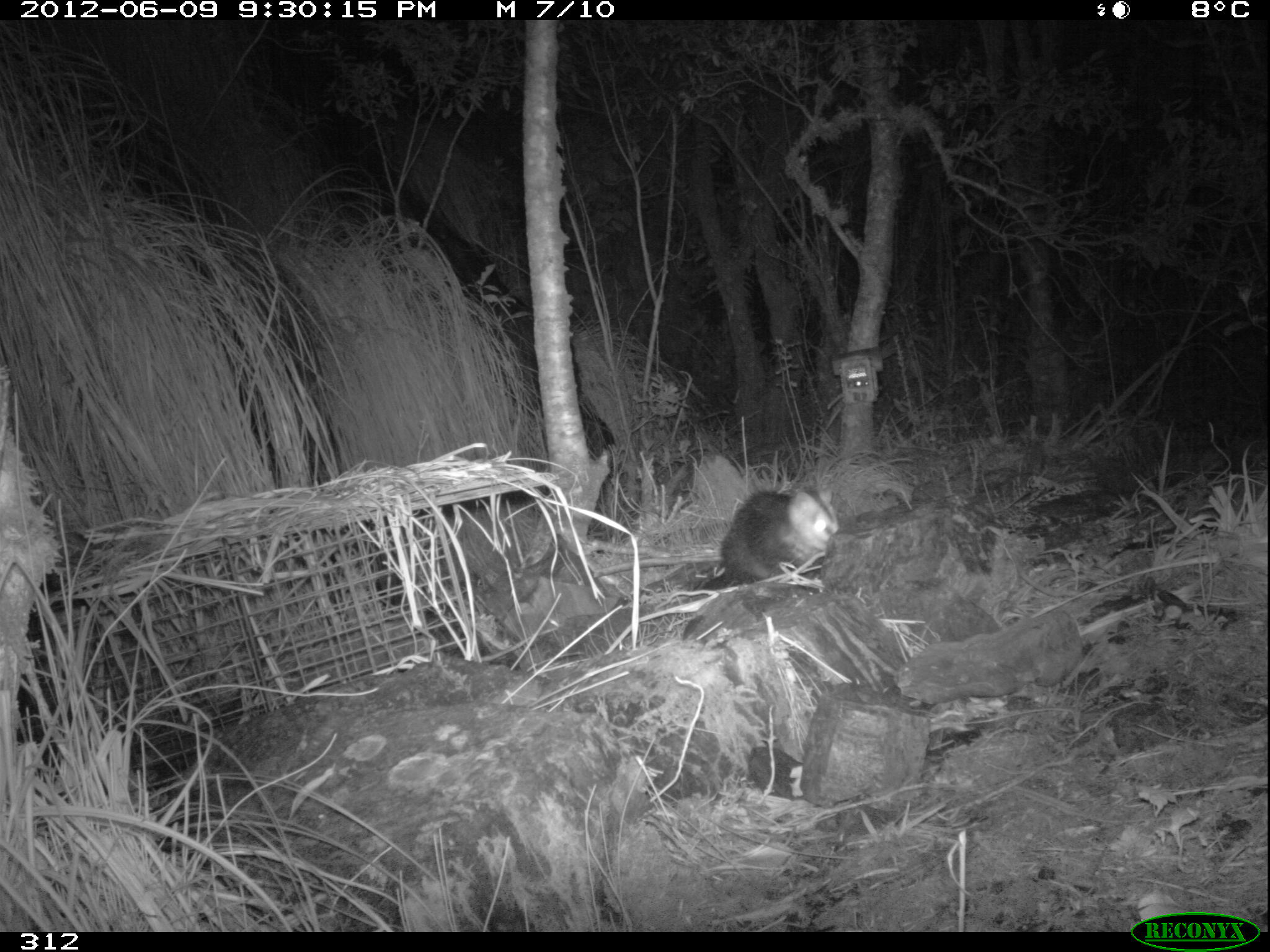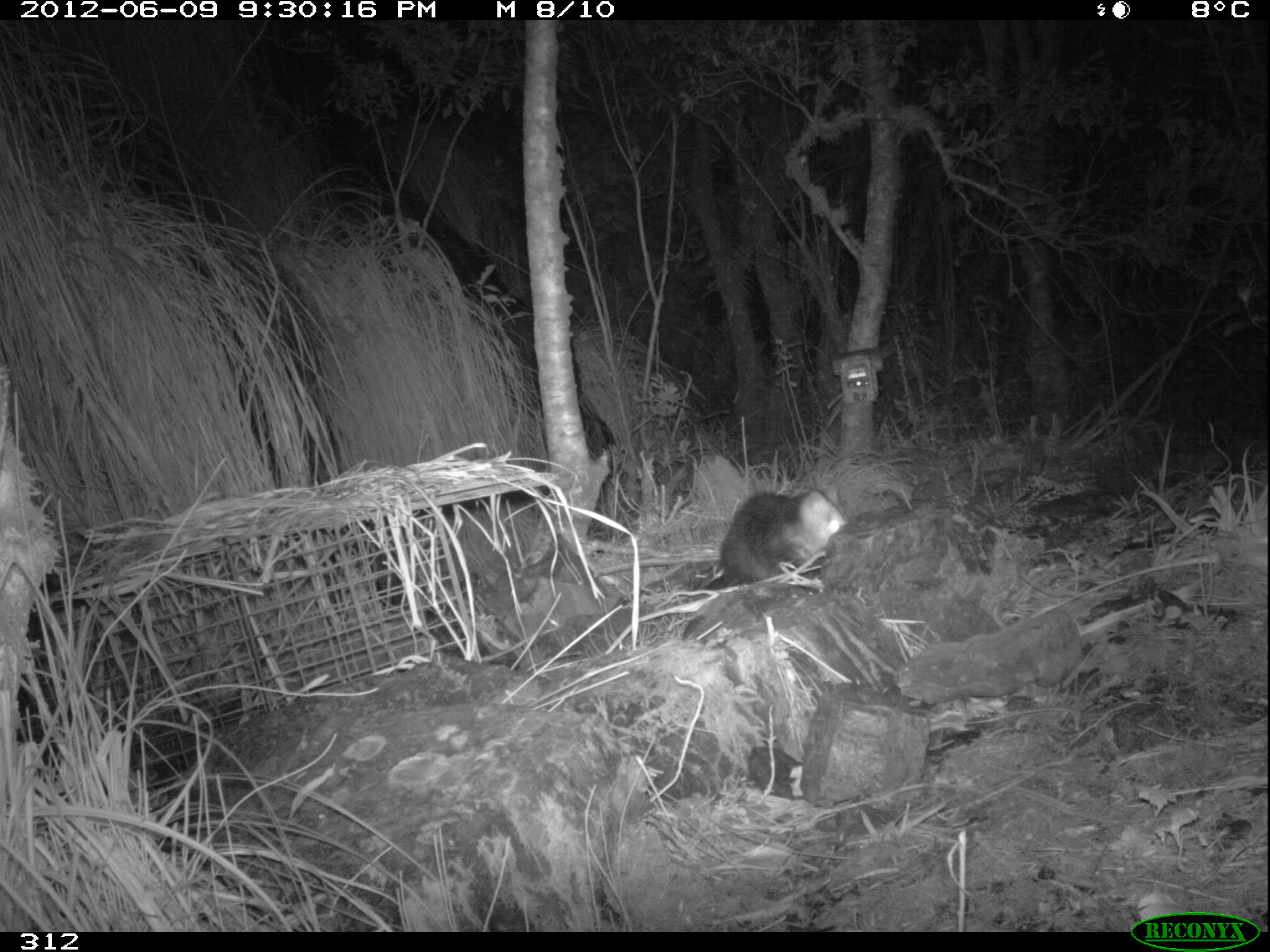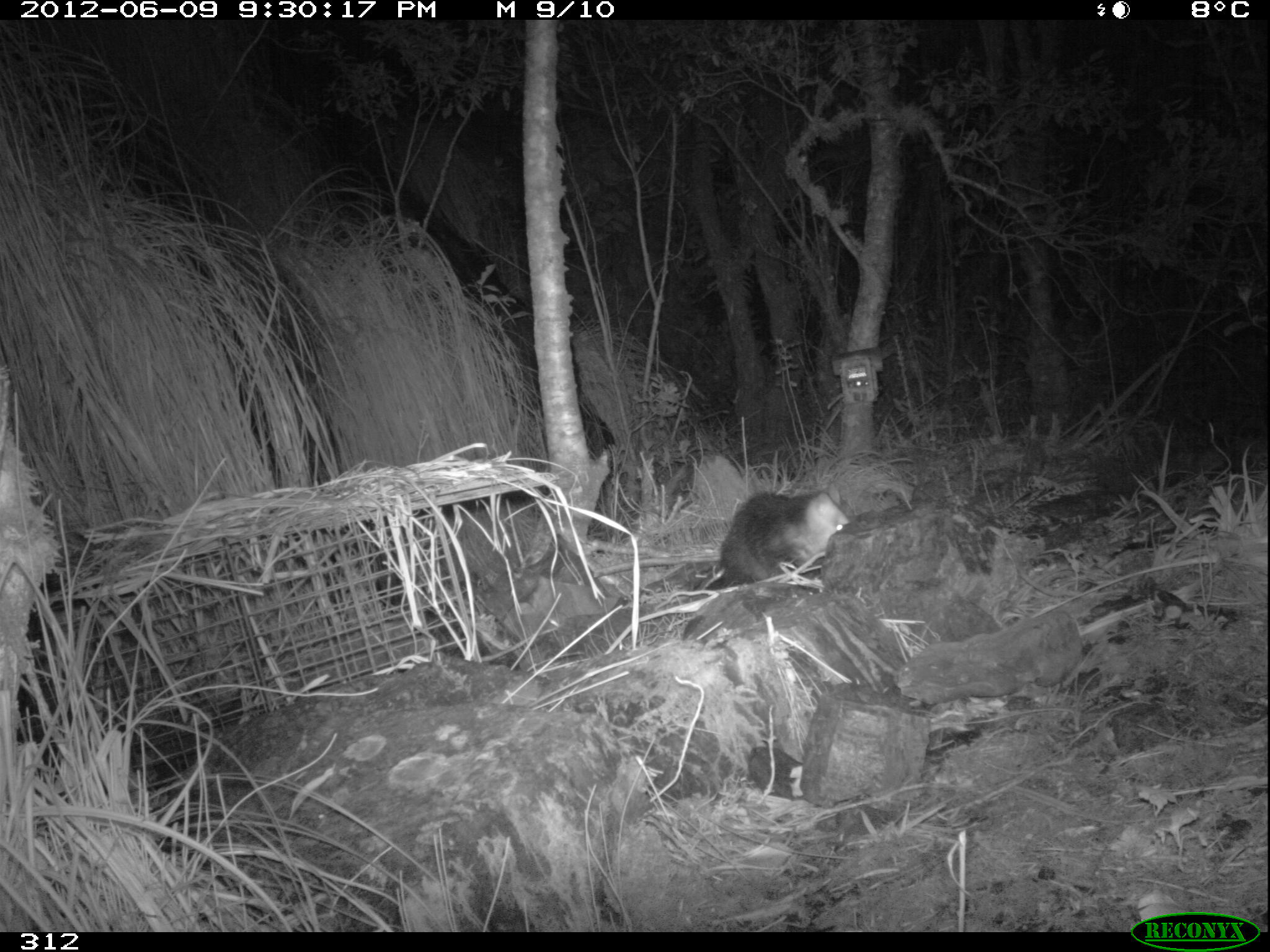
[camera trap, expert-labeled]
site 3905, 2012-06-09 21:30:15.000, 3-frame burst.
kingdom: Animalia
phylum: Chordata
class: Mammalia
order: Didelphimorphia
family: Didelphidae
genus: Didelphis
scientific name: Didelphis pernigra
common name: andean white-eared opossum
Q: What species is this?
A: Didelphis pernigra (andean white-eared opossum).